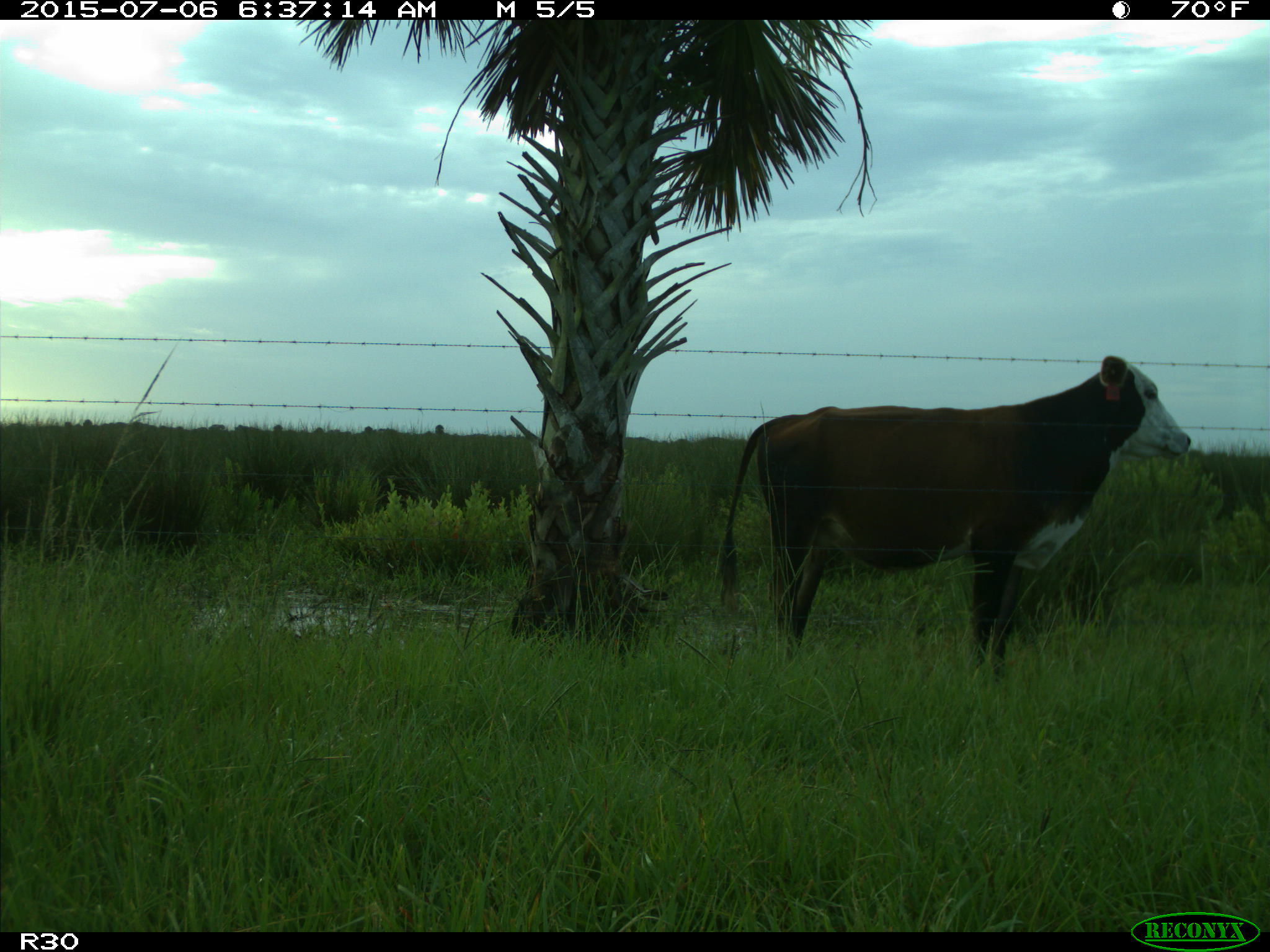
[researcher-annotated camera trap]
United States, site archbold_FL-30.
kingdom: Animalia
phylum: Chordata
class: Mammalia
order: Artiodactyla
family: Bovidae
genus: Bos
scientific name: Bos taurus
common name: domestic cow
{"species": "Bos taurus (domestic cow)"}